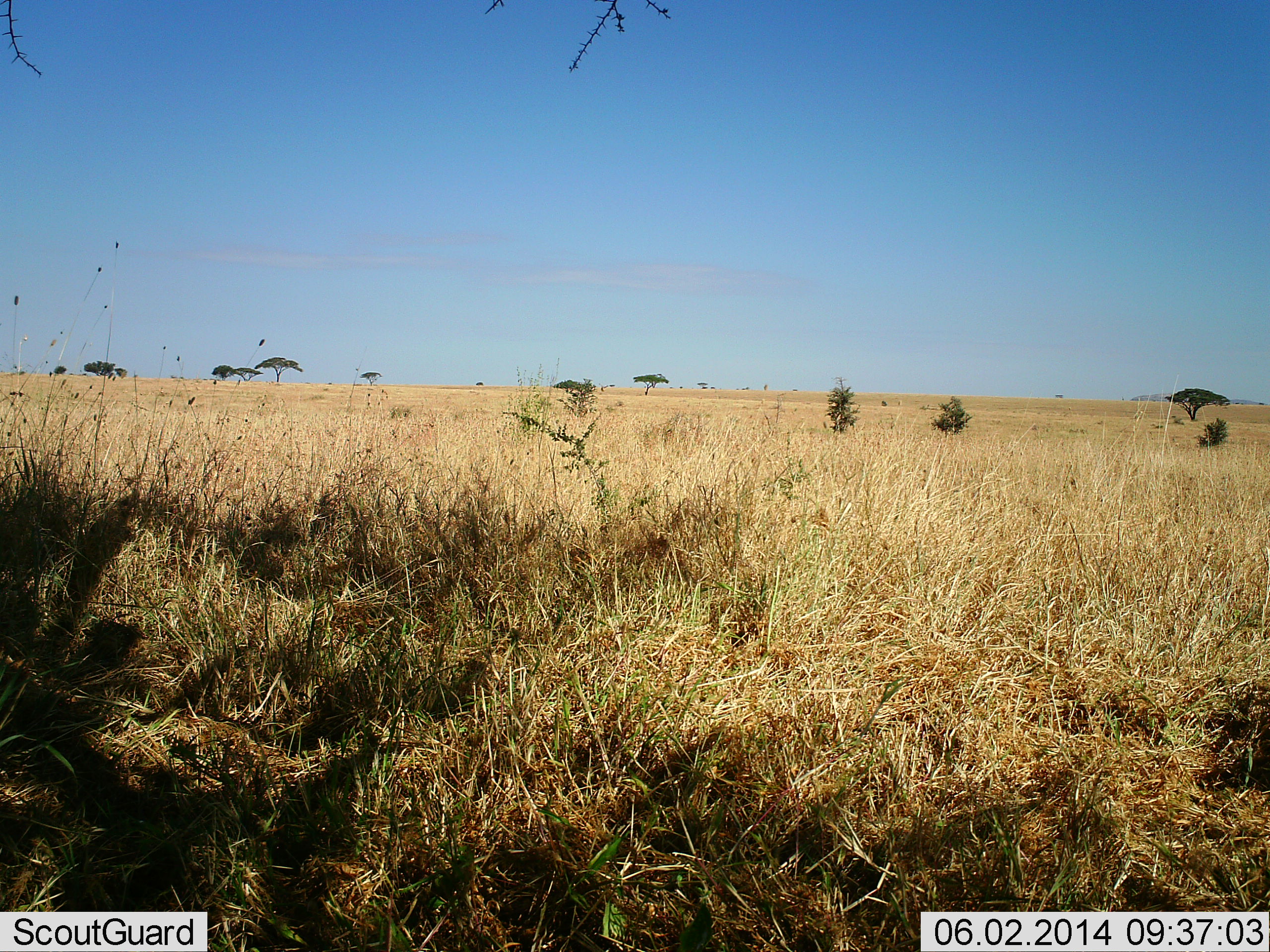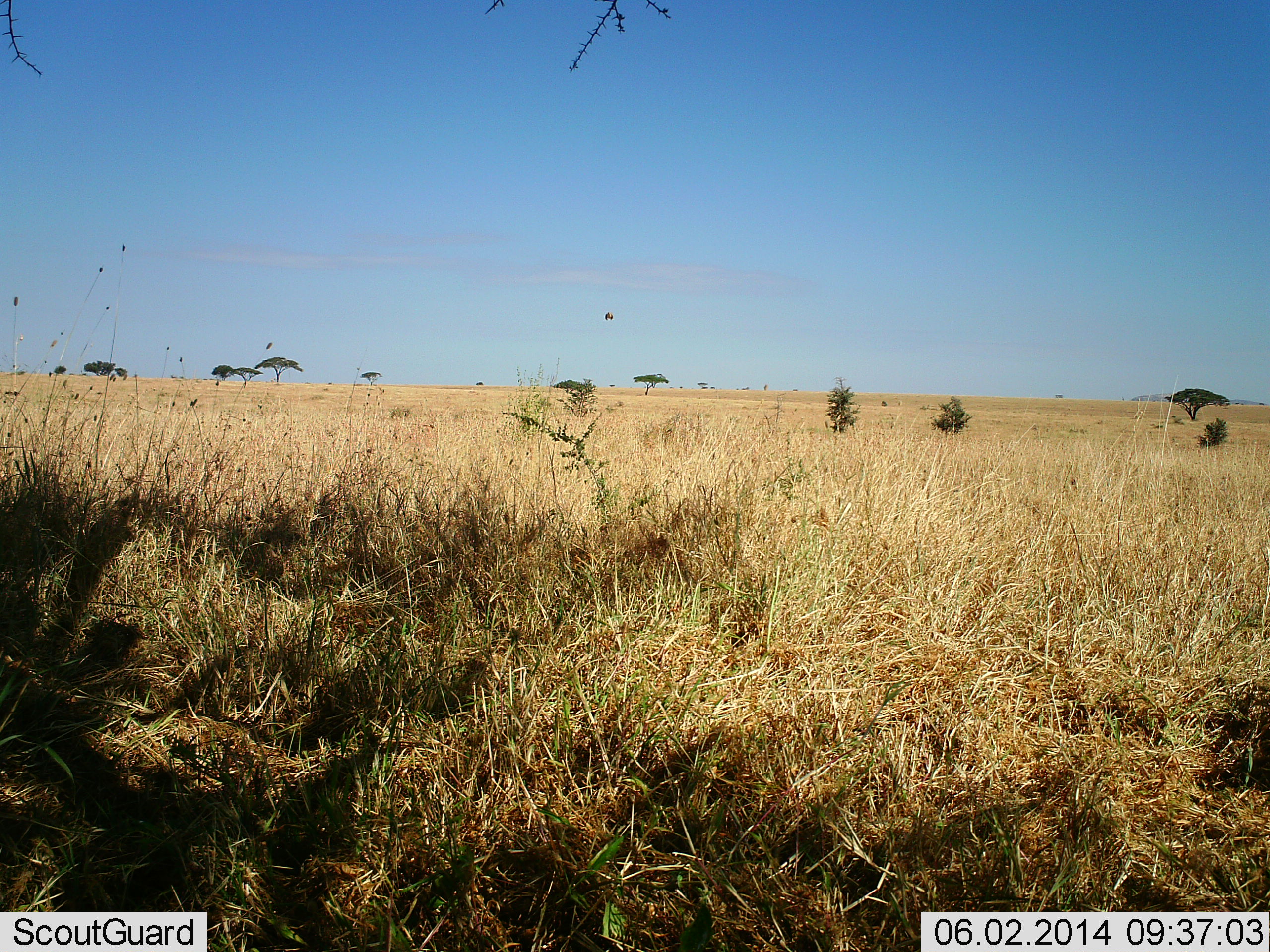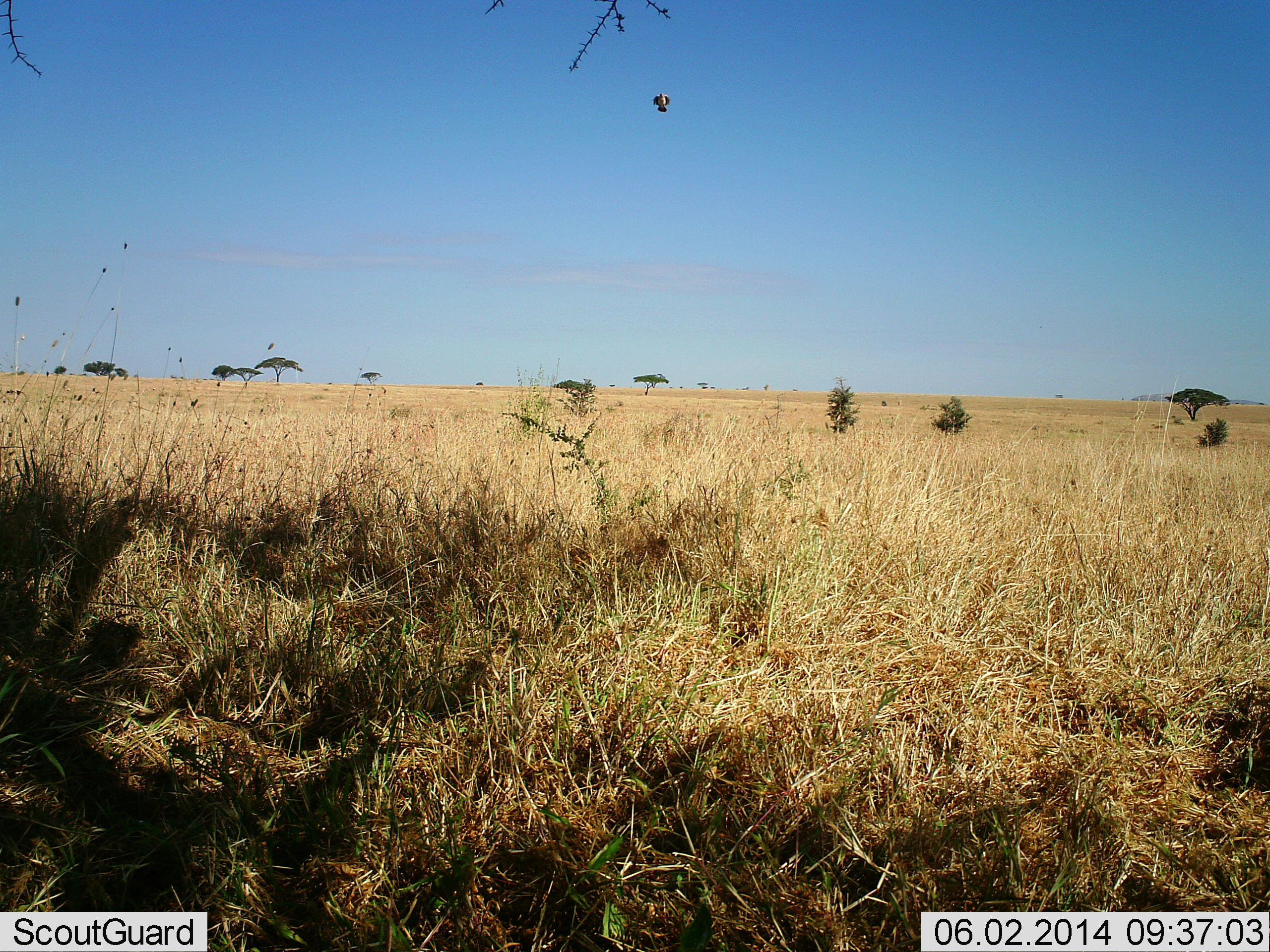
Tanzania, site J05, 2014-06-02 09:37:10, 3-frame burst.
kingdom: Animalia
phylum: Chordata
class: Aves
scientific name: Aves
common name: bird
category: otherbird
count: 1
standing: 0%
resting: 0%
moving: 100%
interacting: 0%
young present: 0%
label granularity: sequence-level